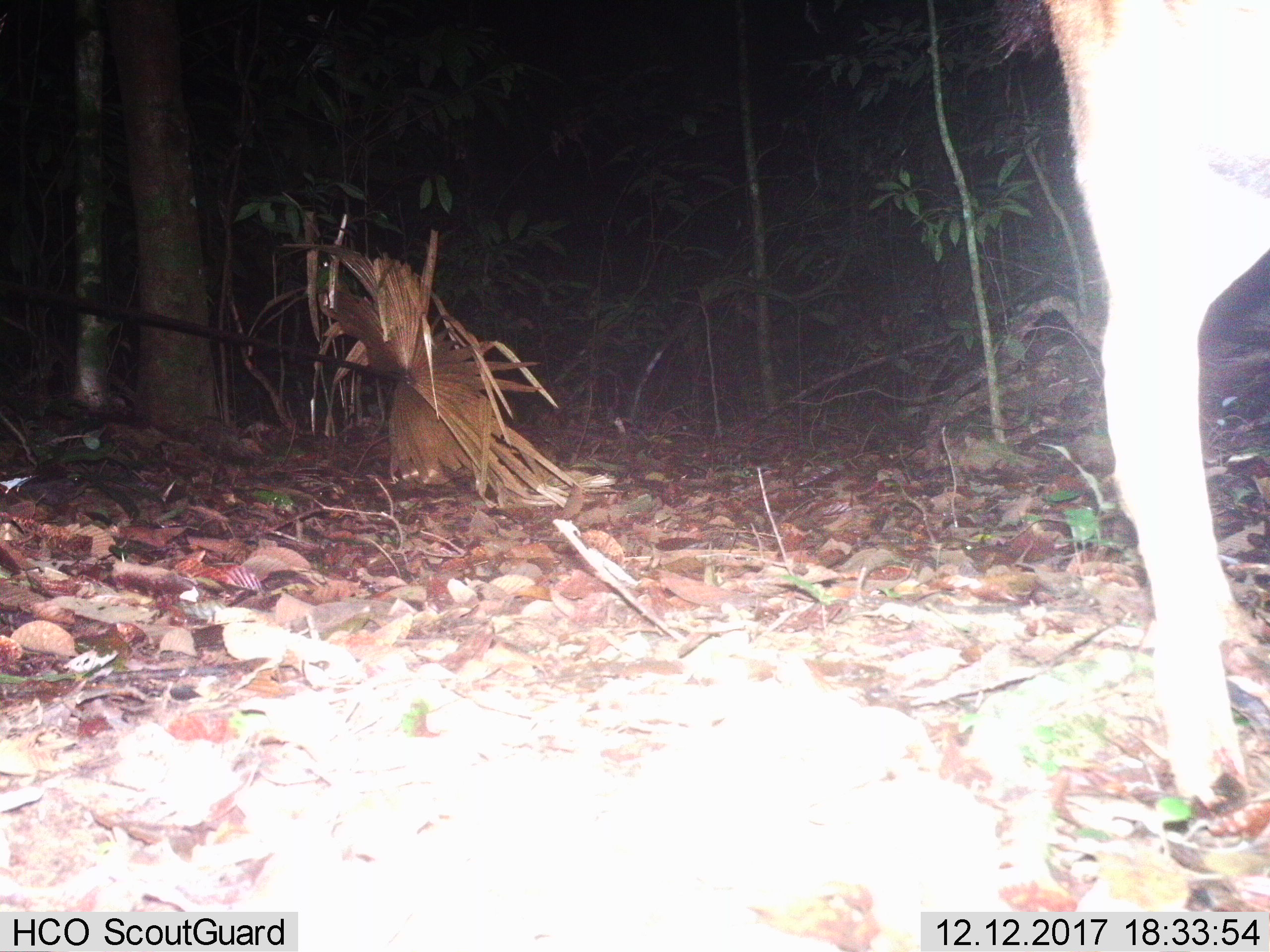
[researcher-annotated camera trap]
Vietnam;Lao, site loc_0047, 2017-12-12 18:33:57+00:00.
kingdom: Animalia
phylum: Chordata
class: Mammalia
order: Artiodactyla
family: Cervidae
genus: Rusa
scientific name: Rusa unicolor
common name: sambar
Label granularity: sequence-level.